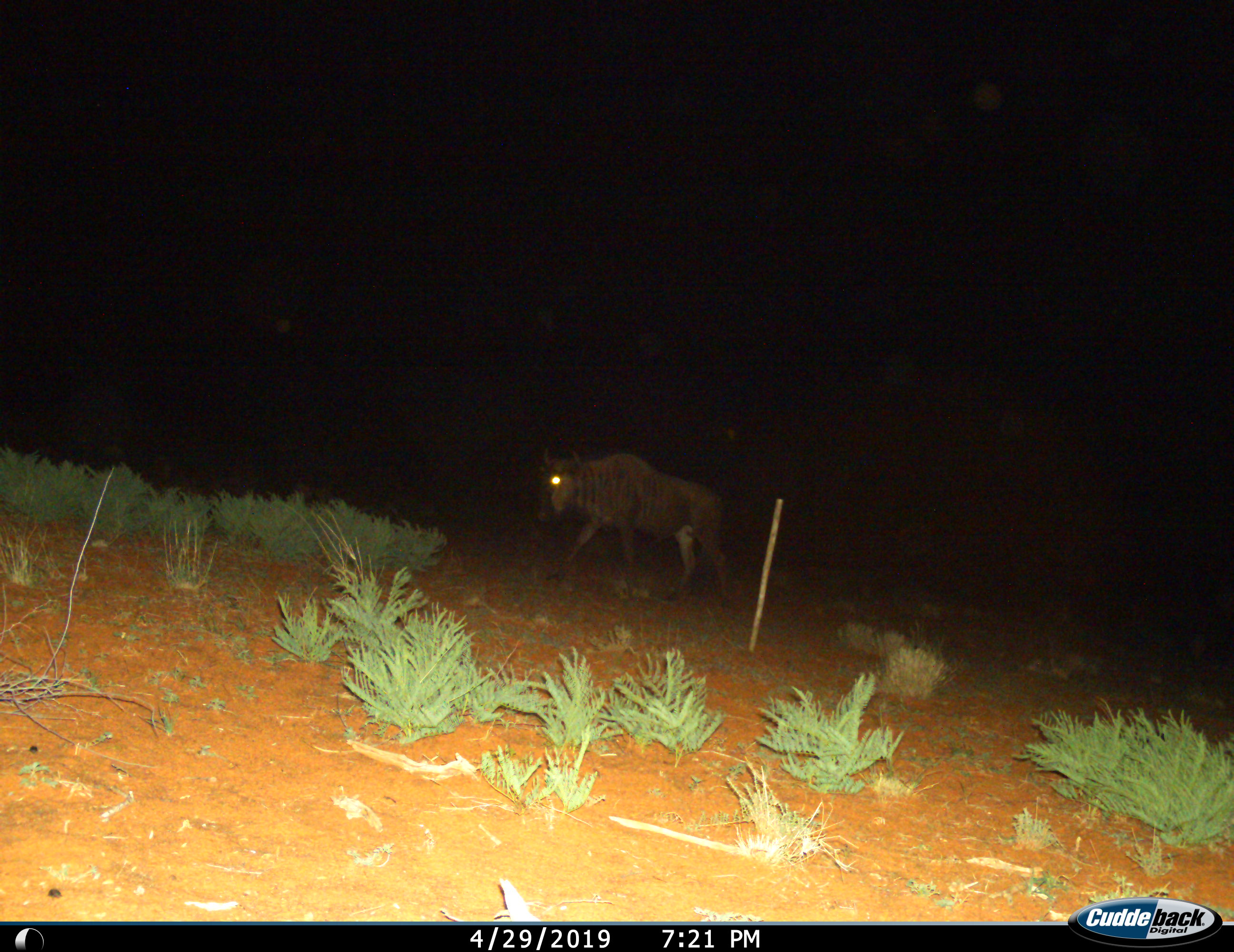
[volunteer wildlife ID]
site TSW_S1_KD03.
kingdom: Animalia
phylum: Chordata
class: Mammalia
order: Artiodactyla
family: Bovidae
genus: Connochaetes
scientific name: Connochaetes taurinus taurinus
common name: blue wildebeest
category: wildebeestblue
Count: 1.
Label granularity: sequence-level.